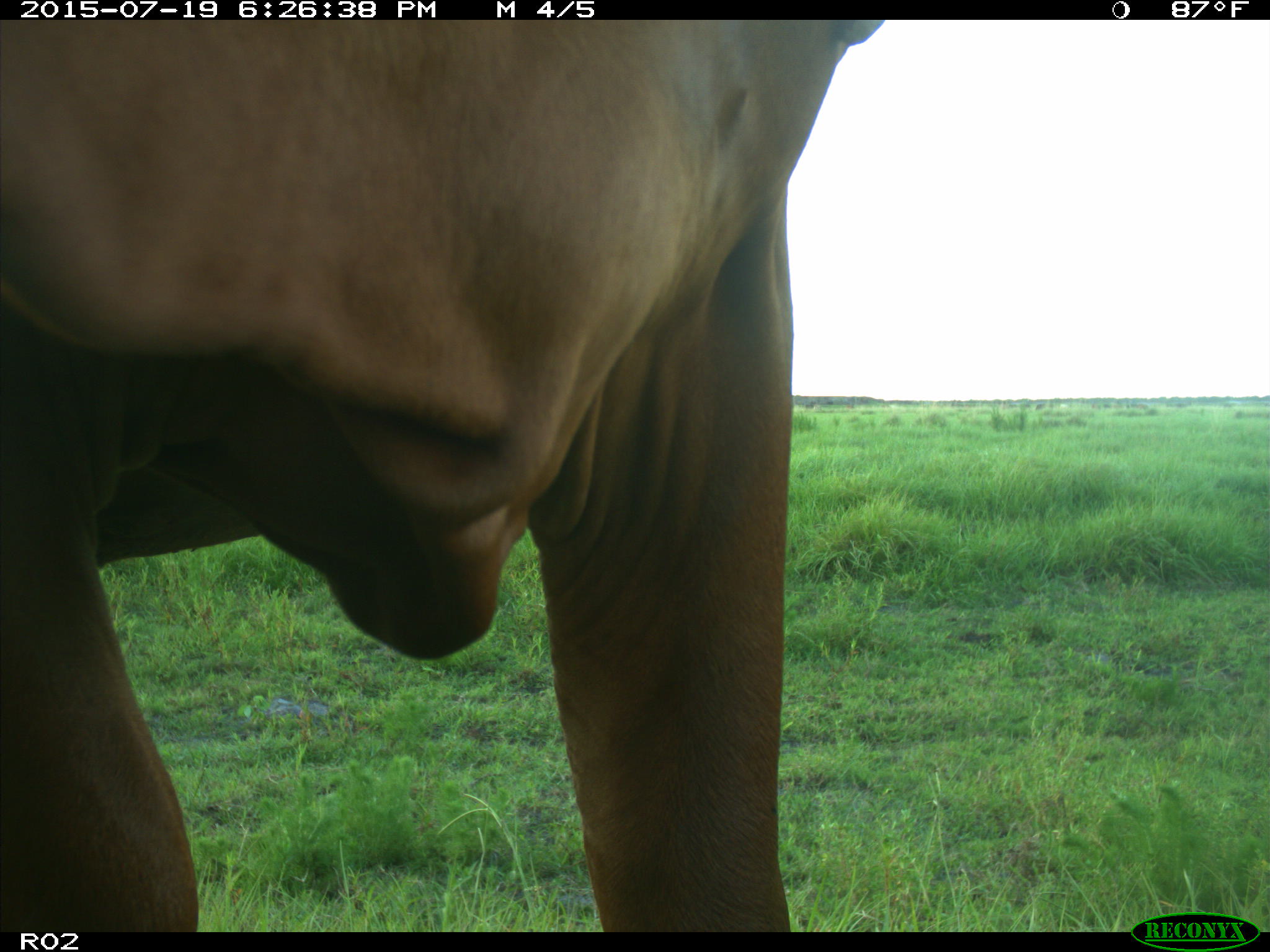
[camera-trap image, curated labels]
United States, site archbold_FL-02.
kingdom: Animalia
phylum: Chordata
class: Mammalia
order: Artiodactyla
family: Bovidae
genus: Bos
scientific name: Bos taurus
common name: domestic cow